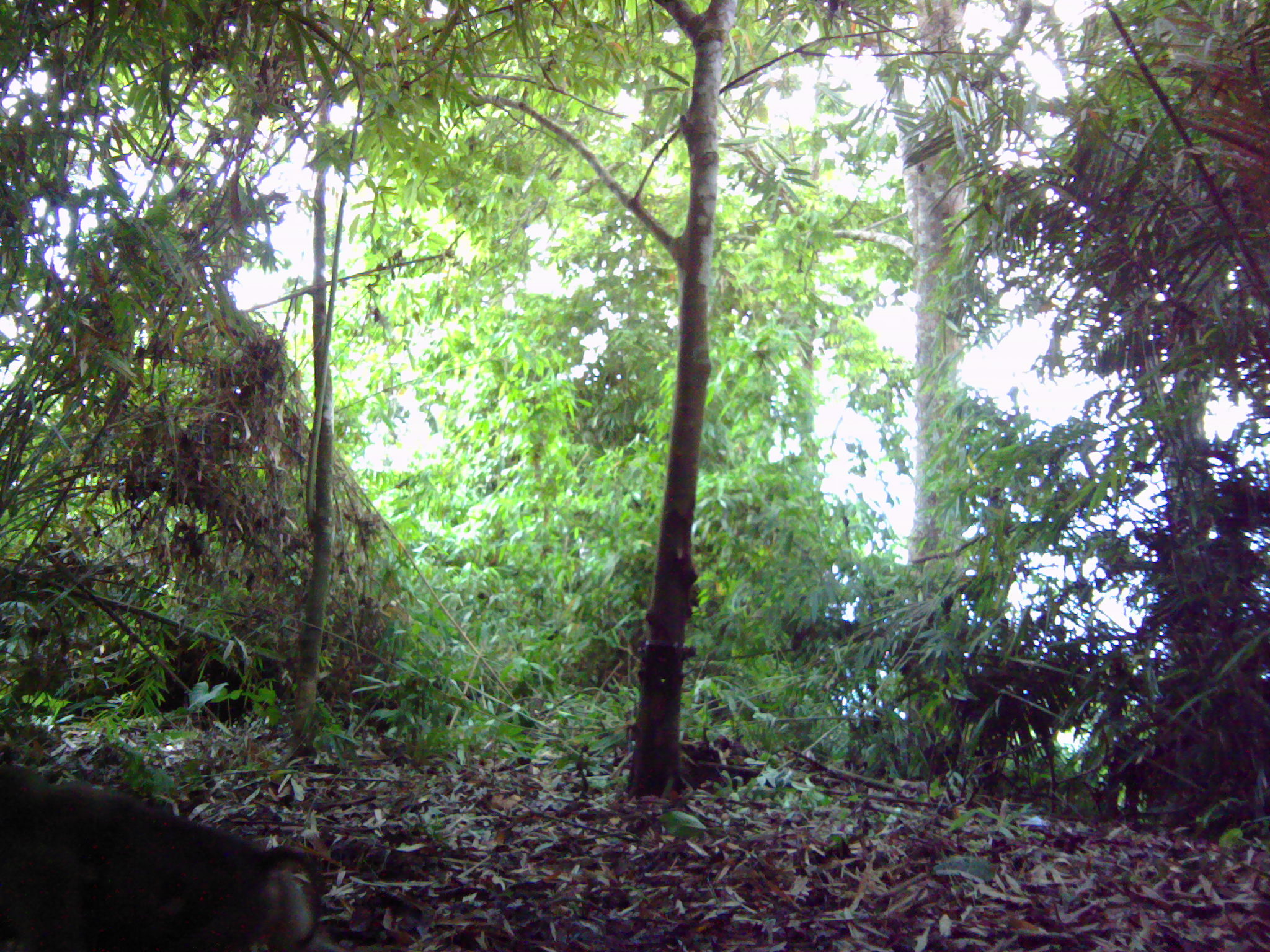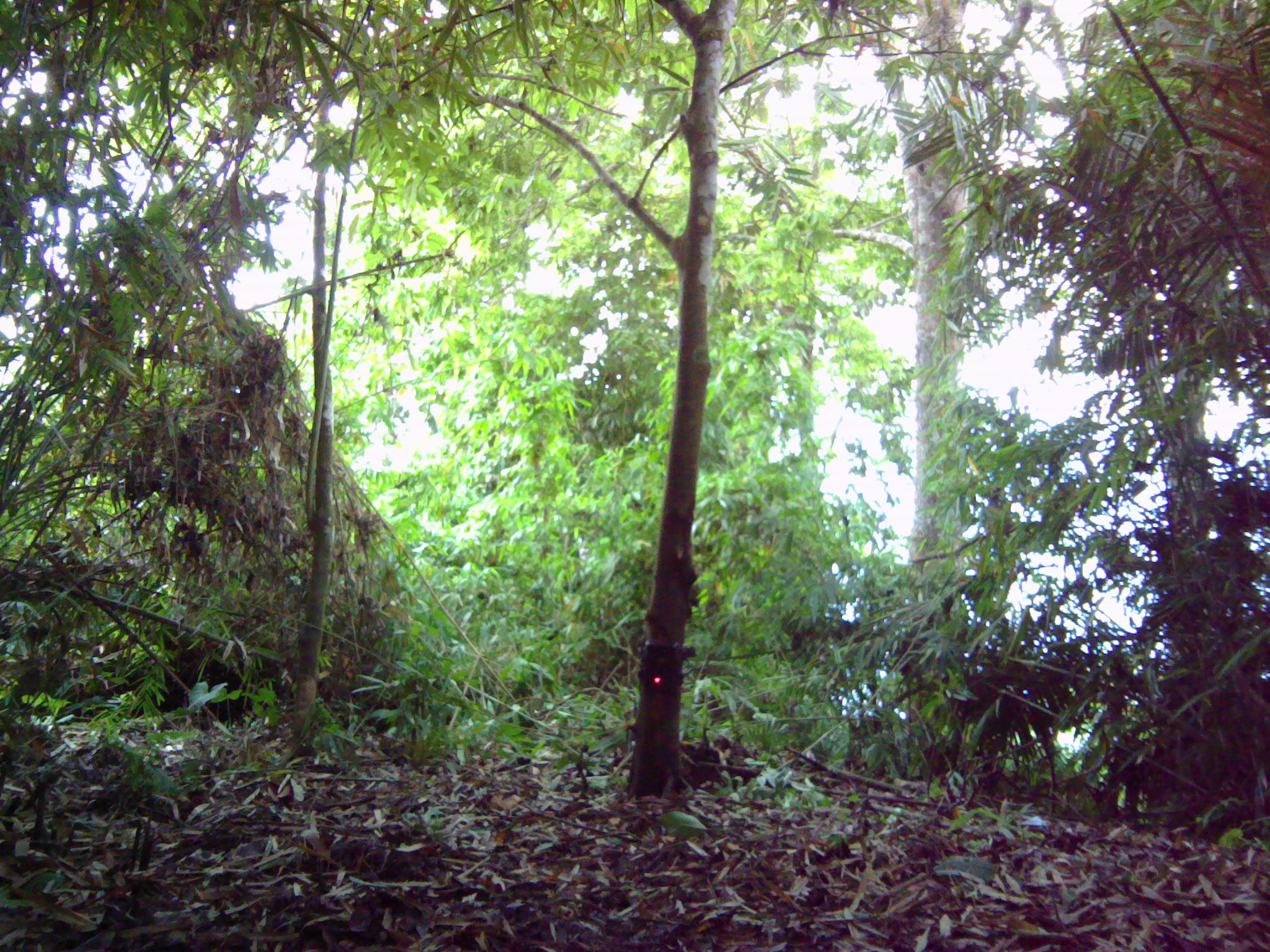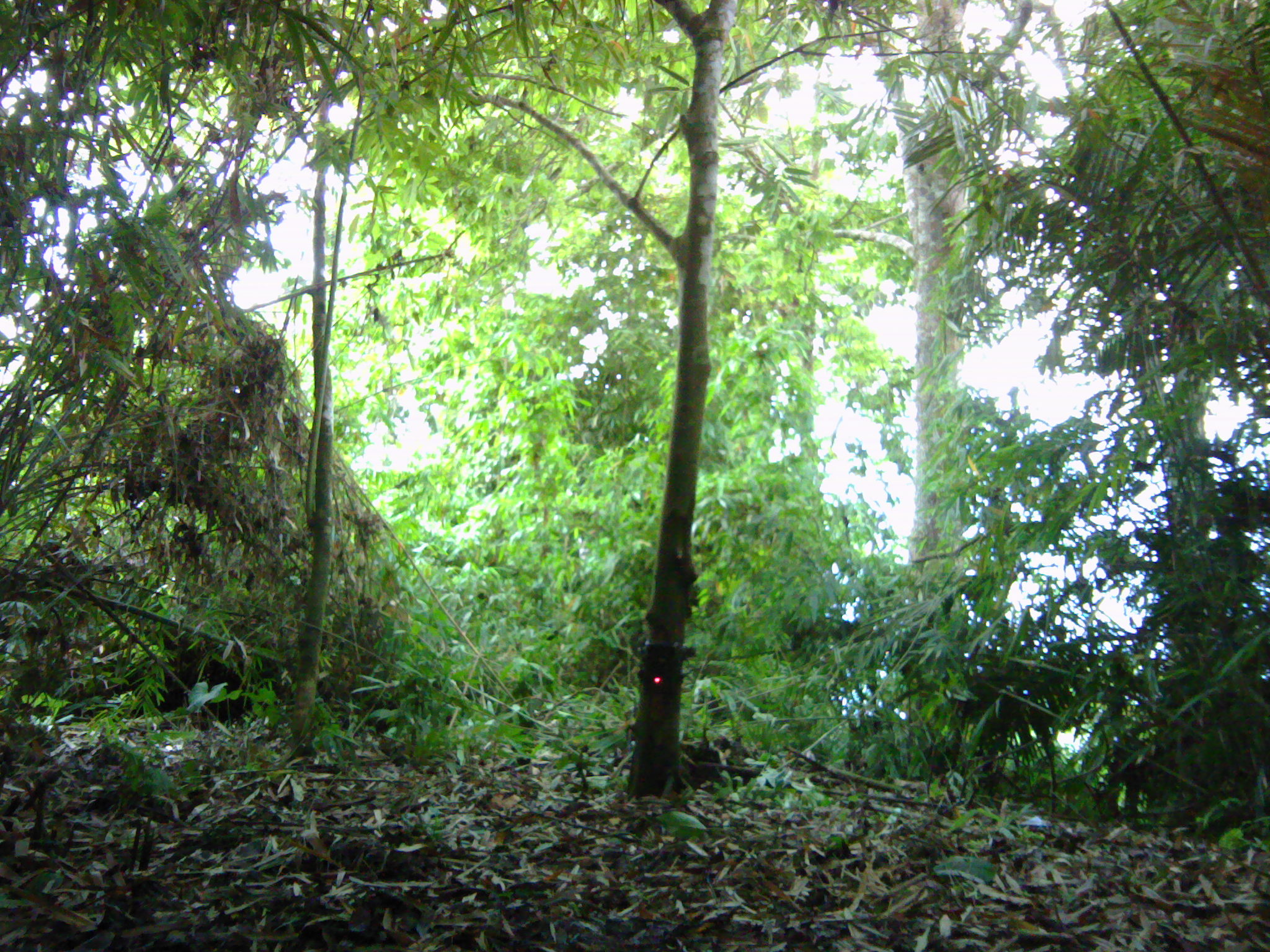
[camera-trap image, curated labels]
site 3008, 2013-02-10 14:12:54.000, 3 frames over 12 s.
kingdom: Animalia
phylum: Chordata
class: Mammalia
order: Primates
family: Cercopithecidae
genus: Macaca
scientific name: Macaca nemestrina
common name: southern pig-tailed macaque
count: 1